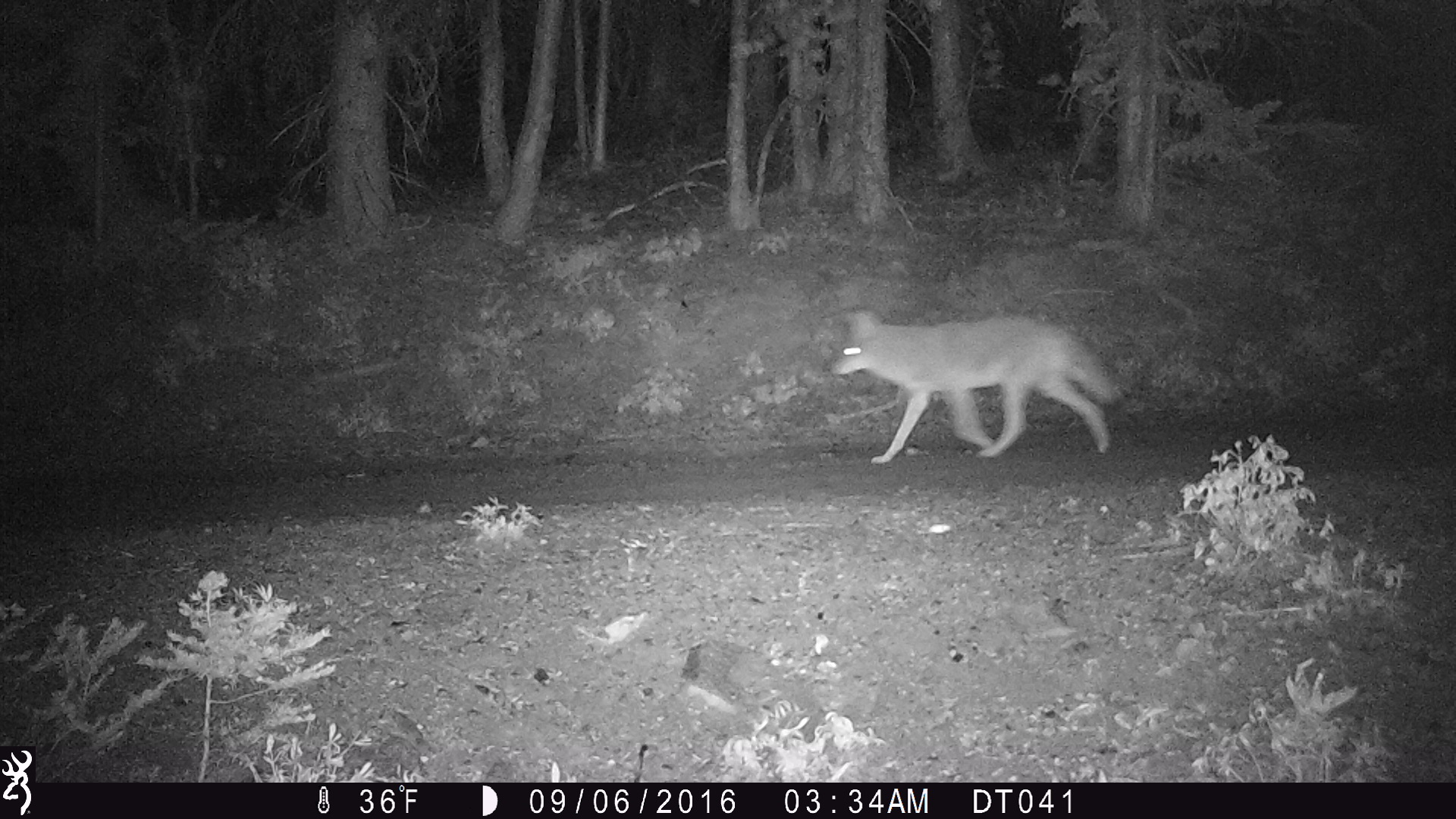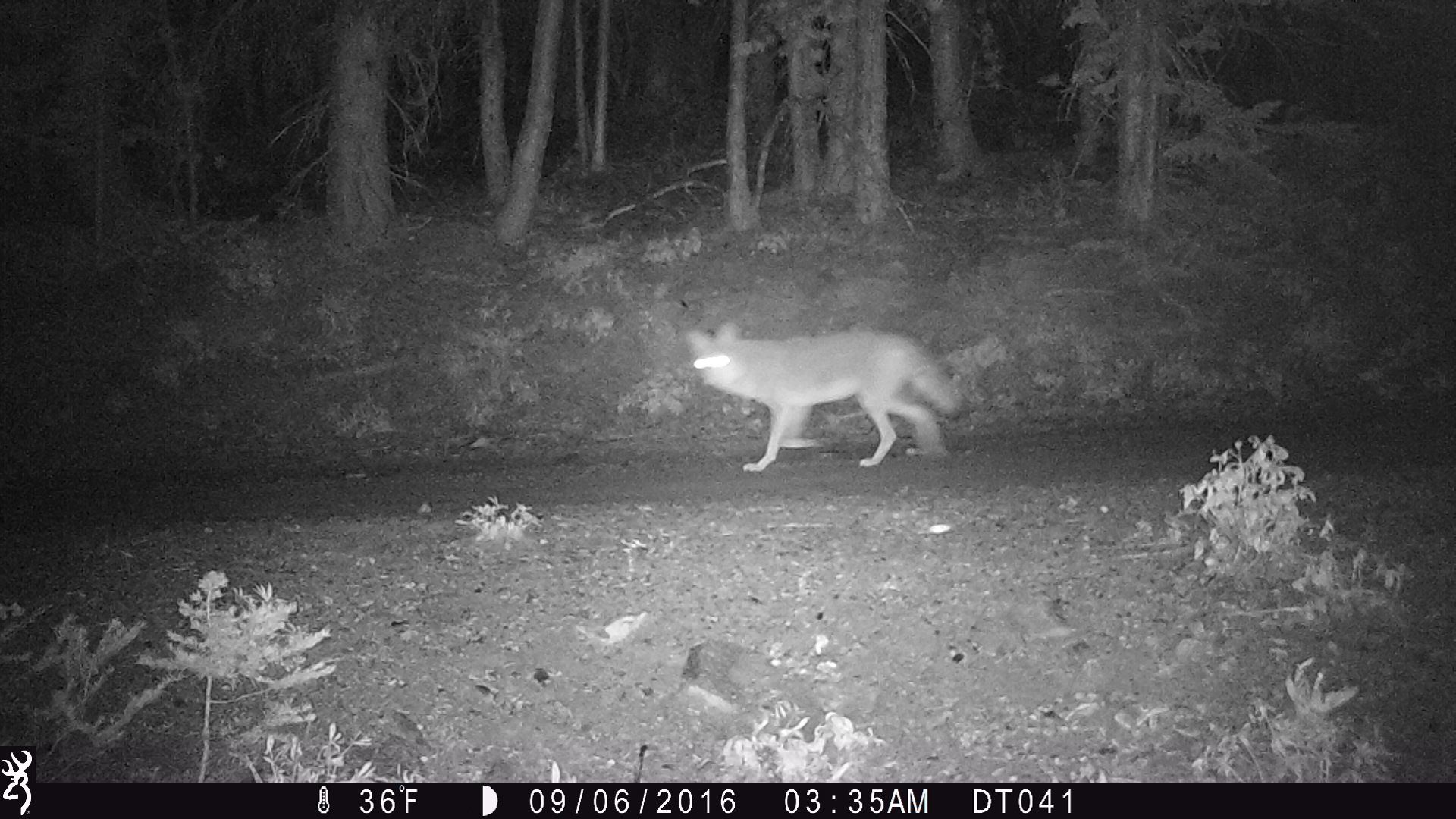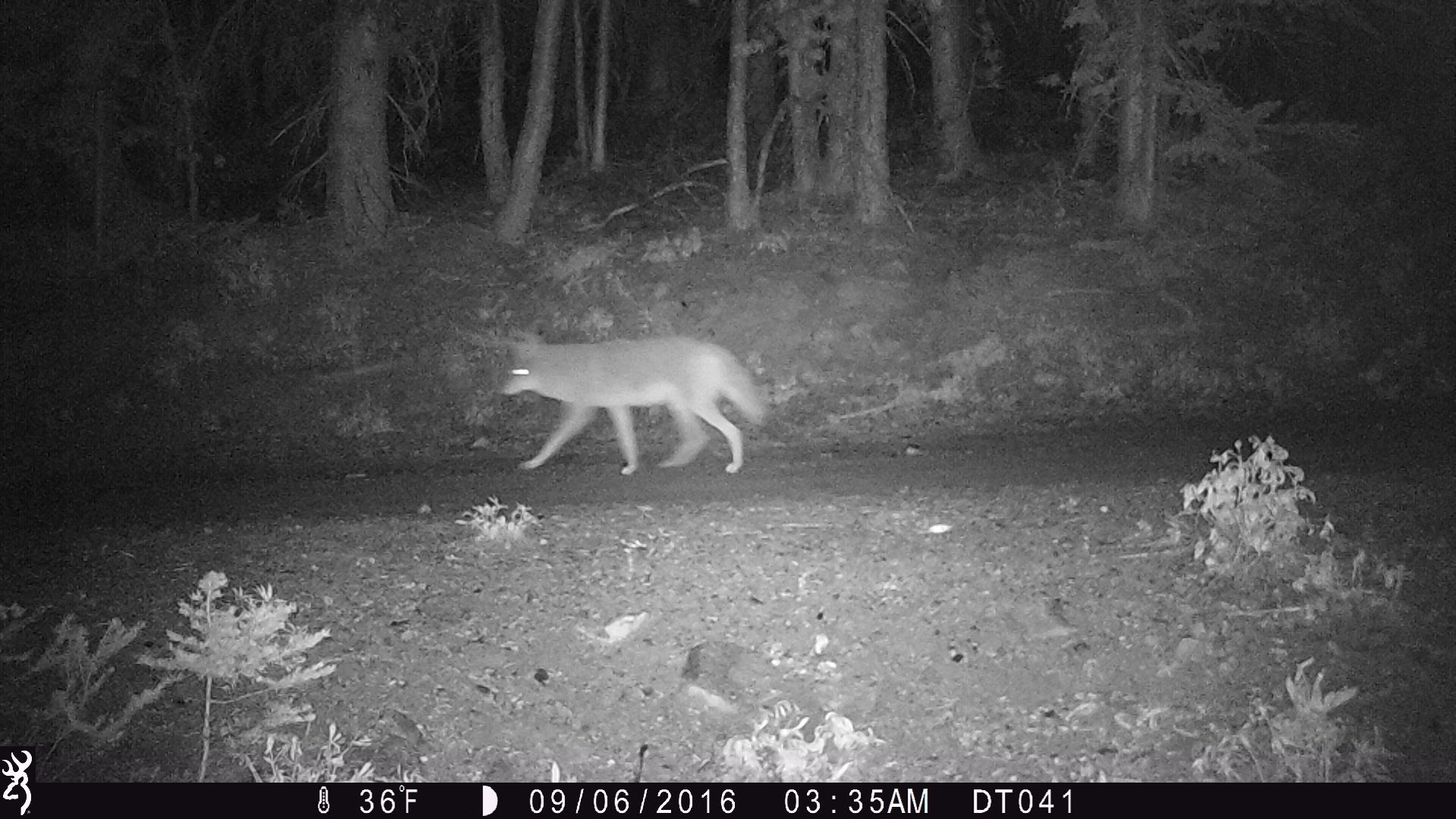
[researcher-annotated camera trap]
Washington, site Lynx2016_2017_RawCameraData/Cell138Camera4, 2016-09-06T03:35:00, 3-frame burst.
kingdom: Animalia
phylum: Chordata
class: Mammalia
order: Carnivora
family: Canidae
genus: Canis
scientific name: Canis latrans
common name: coyote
Canis latrans (coyote). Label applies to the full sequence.